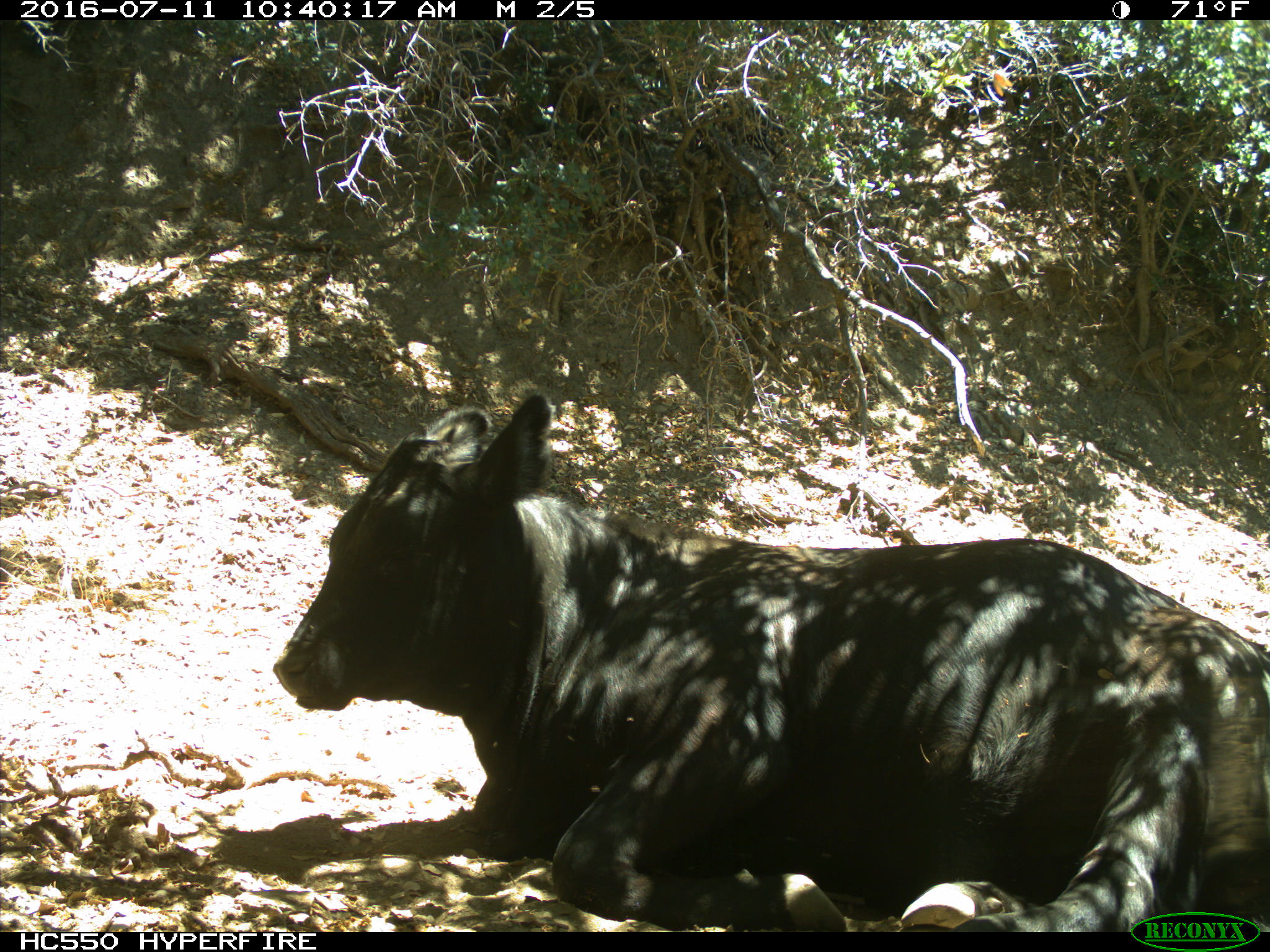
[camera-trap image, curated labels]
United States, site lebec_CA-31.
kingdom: Animalia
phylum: Chordata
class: Mammalia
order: Artiodactyla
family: Bovidae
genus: Bos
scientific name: Bos taurus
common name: domestic cow